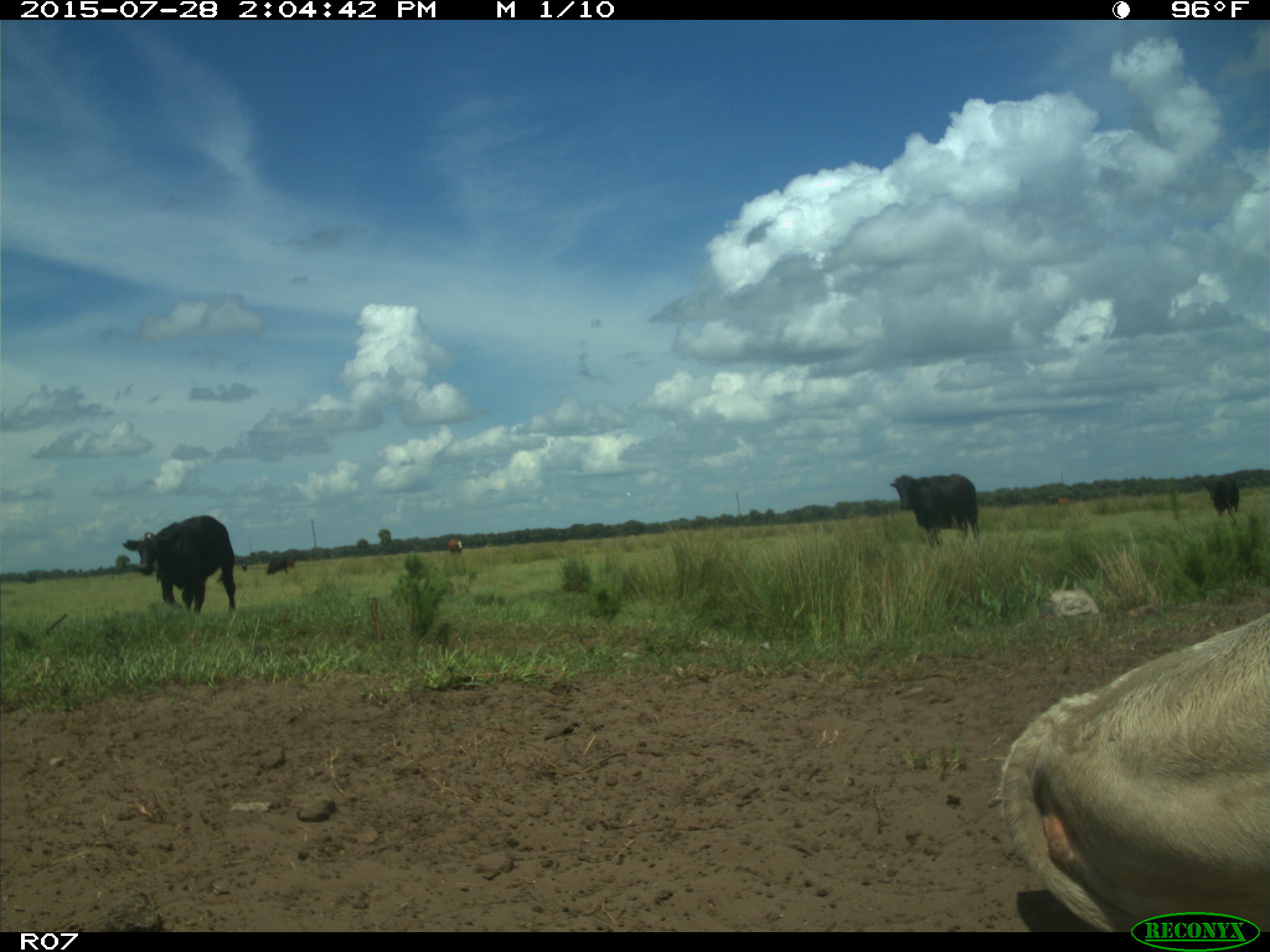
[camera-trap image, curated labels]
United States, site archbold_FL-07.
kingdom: Animalia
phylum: Chordata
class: Mammalia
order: Artiodactyla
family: Bovidae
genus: Bos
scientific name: Bos taurus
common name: domestic cow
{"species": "Bos taurus (domestic cow)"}